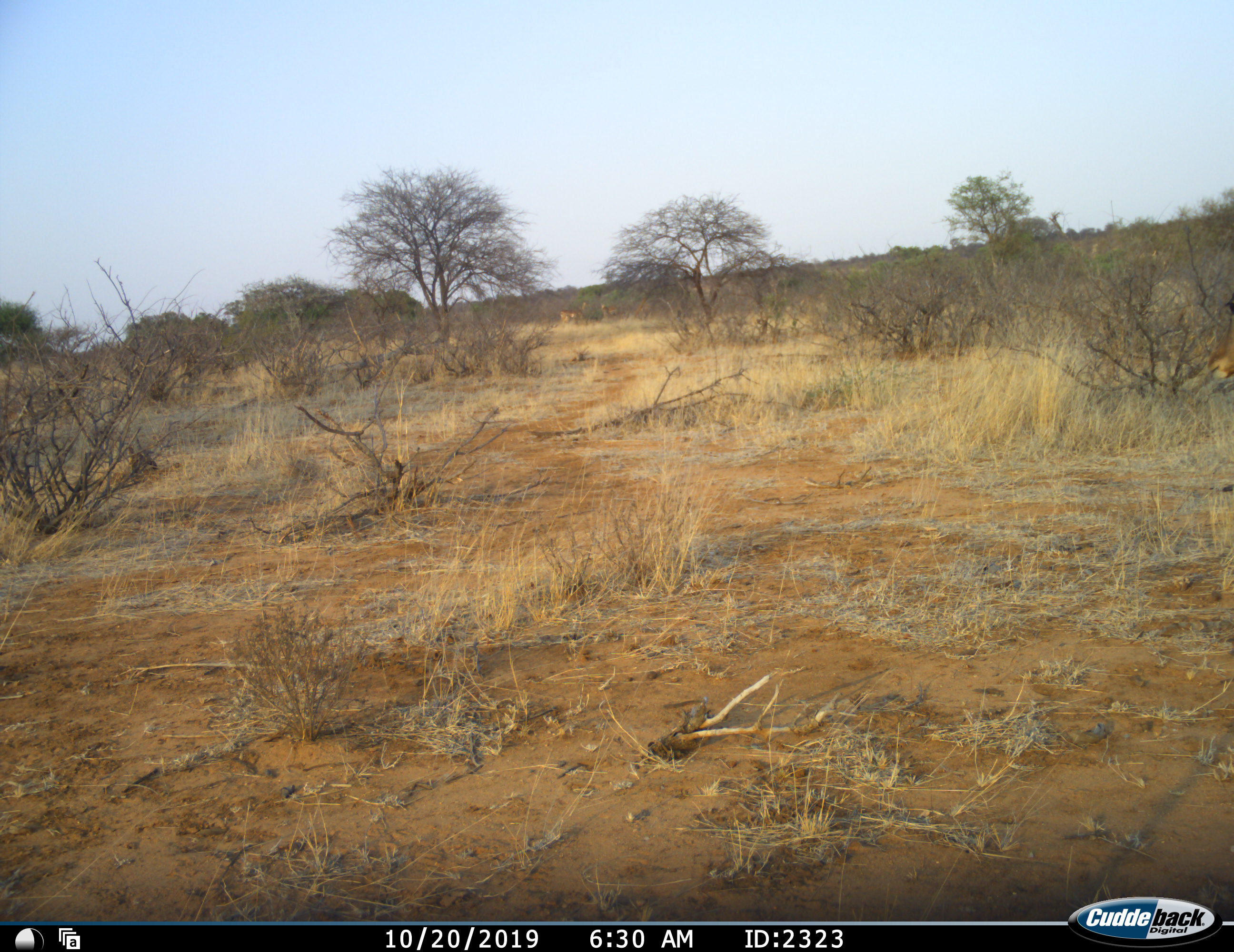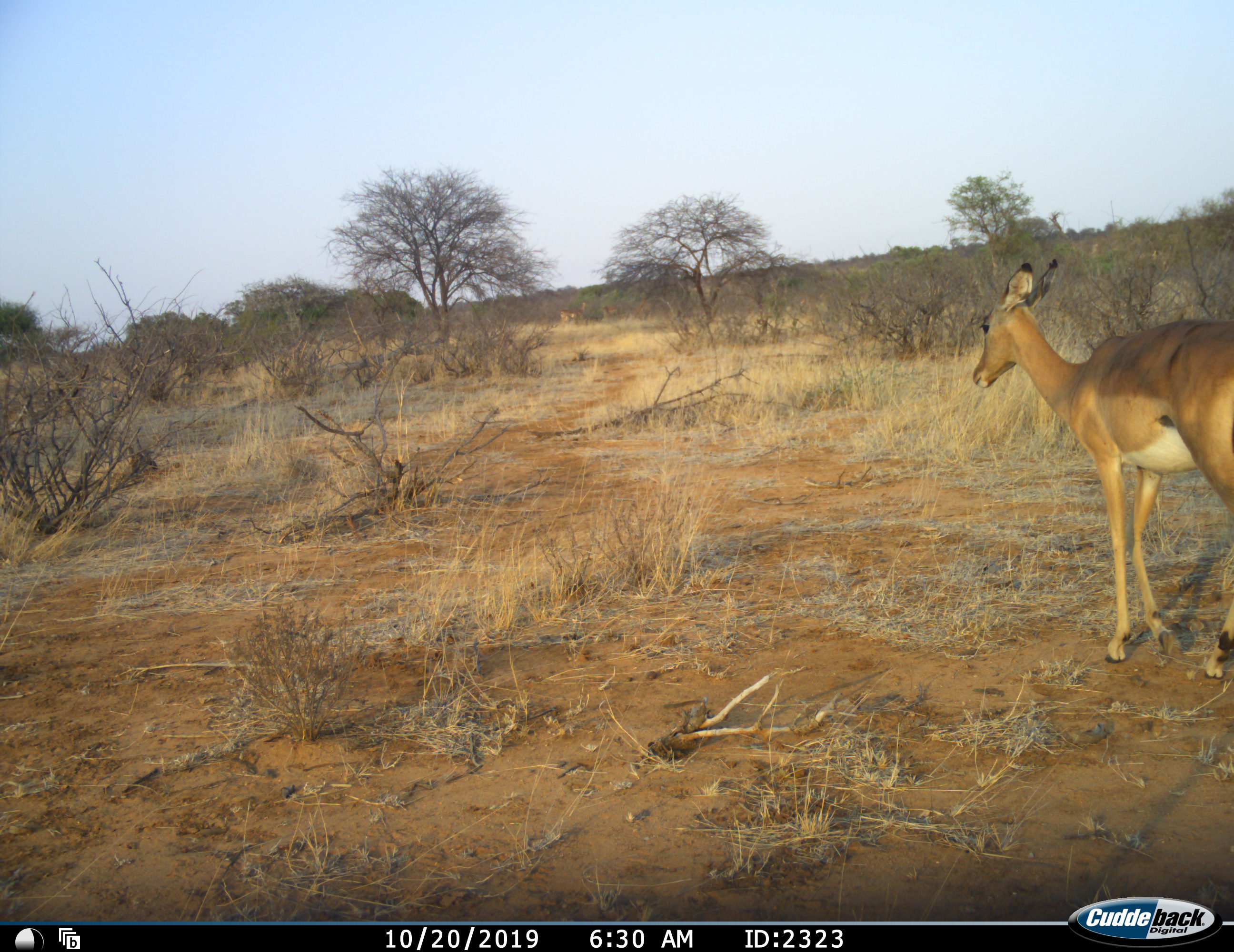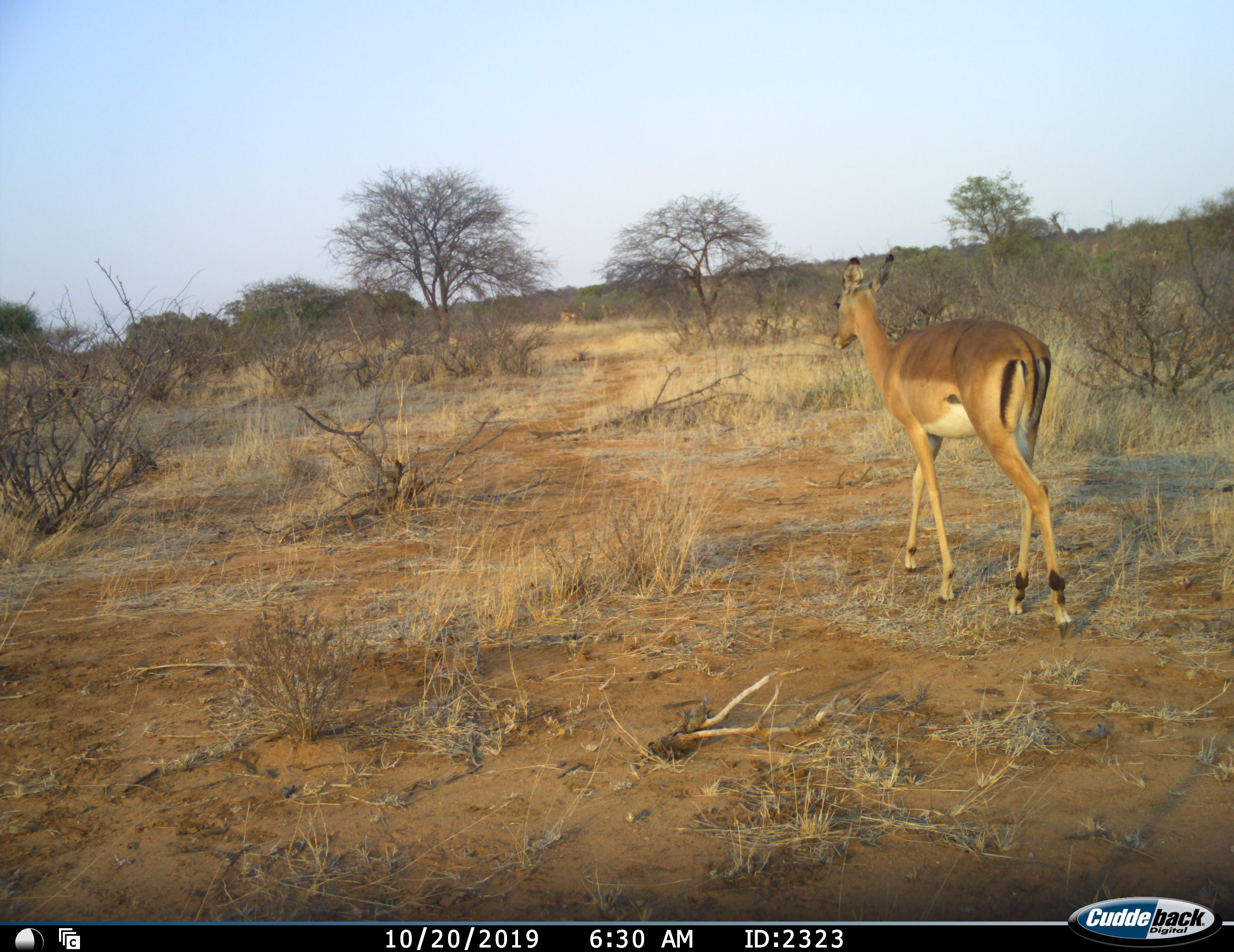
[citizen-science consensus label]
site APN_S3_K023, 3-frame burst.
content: unidentified animal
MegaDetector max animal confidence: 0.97